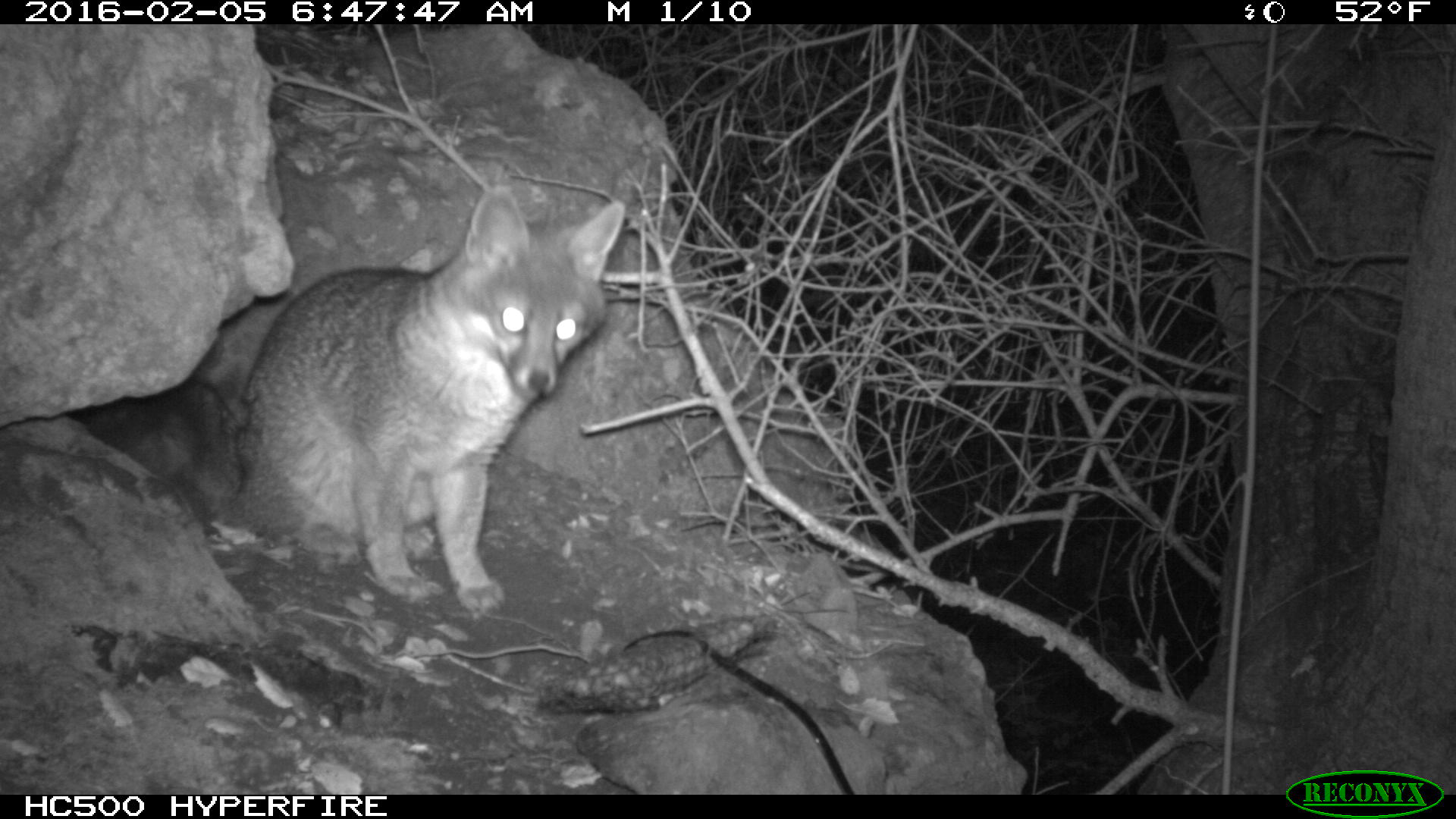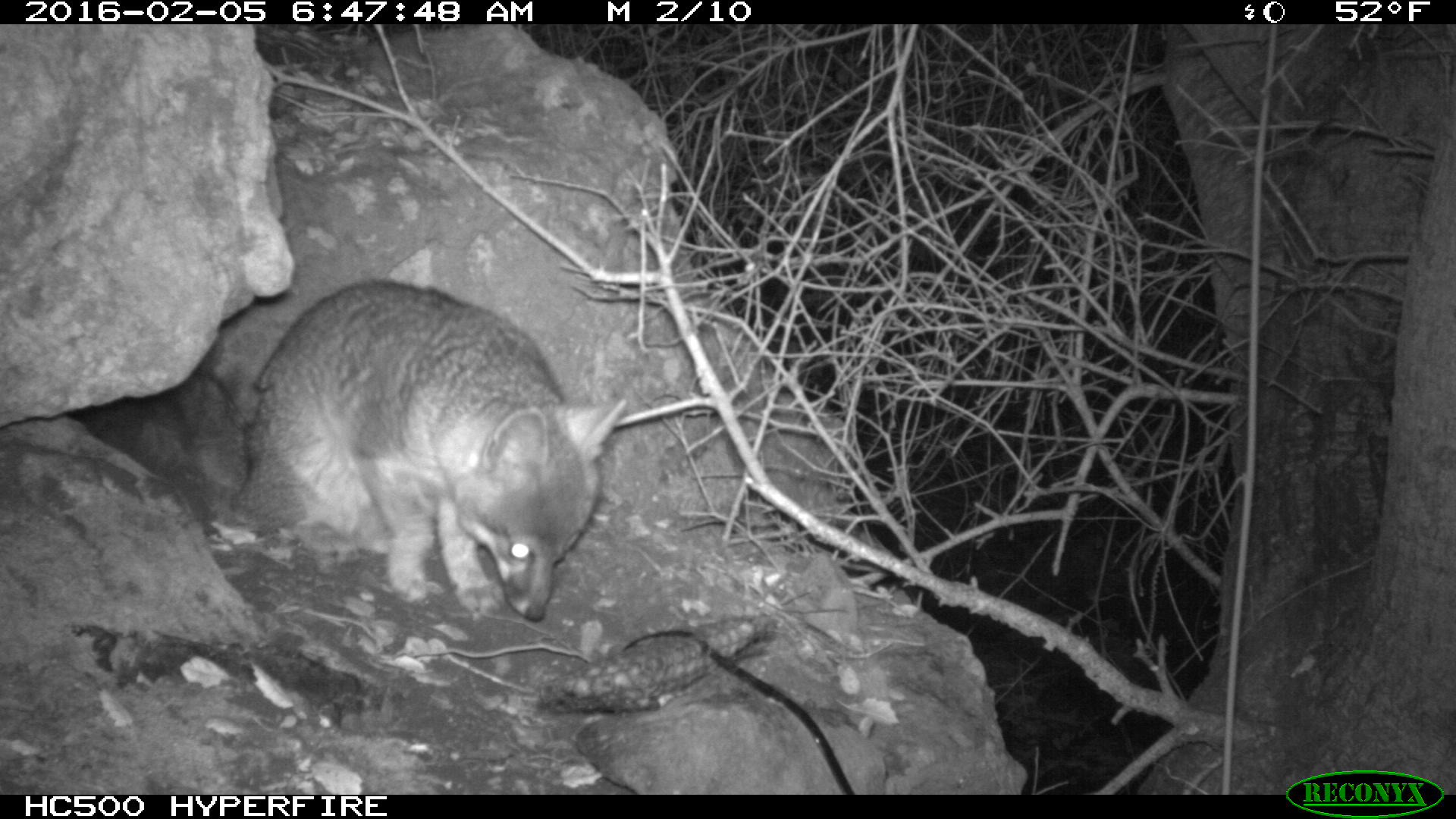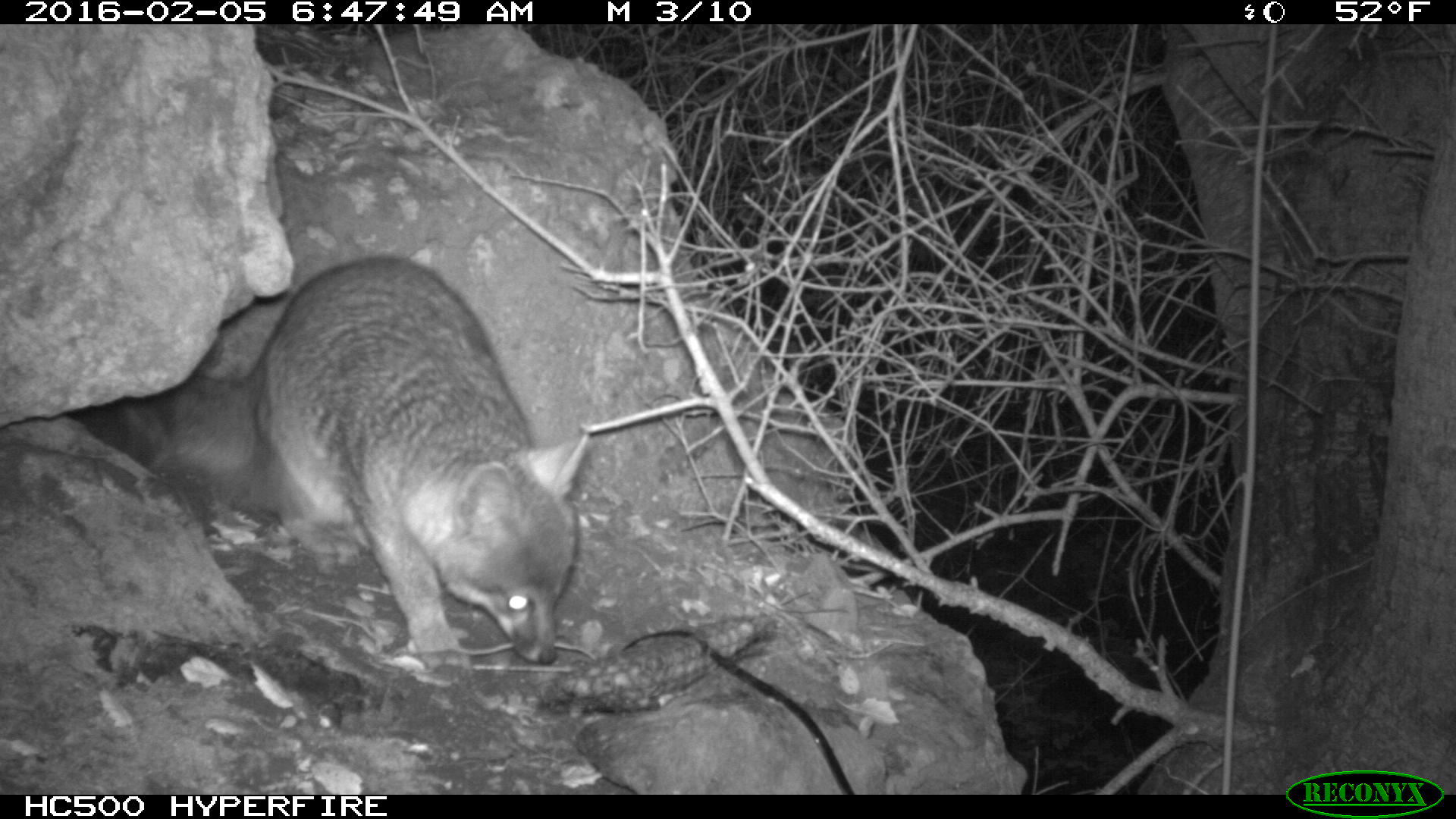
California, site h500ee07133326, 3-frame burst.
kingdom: Animalia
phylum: Chordata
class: Mammalia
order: Carnivora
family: Canidae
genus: Urocyon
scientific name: Urocyon littoralis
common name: island fox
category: fox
Fox (island fox) (Urocyon littoralis).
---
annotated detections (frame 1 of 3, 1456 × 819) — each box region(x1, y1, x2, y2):
fox: region(88, 183, 623, 633)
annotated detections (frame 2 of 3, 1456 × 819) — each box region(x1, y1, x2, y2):
fox: region(78, 276, 626, 622)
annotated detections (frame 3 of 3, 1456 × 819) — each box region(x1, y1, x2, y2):
fox: region(64, 256, 592, 687)